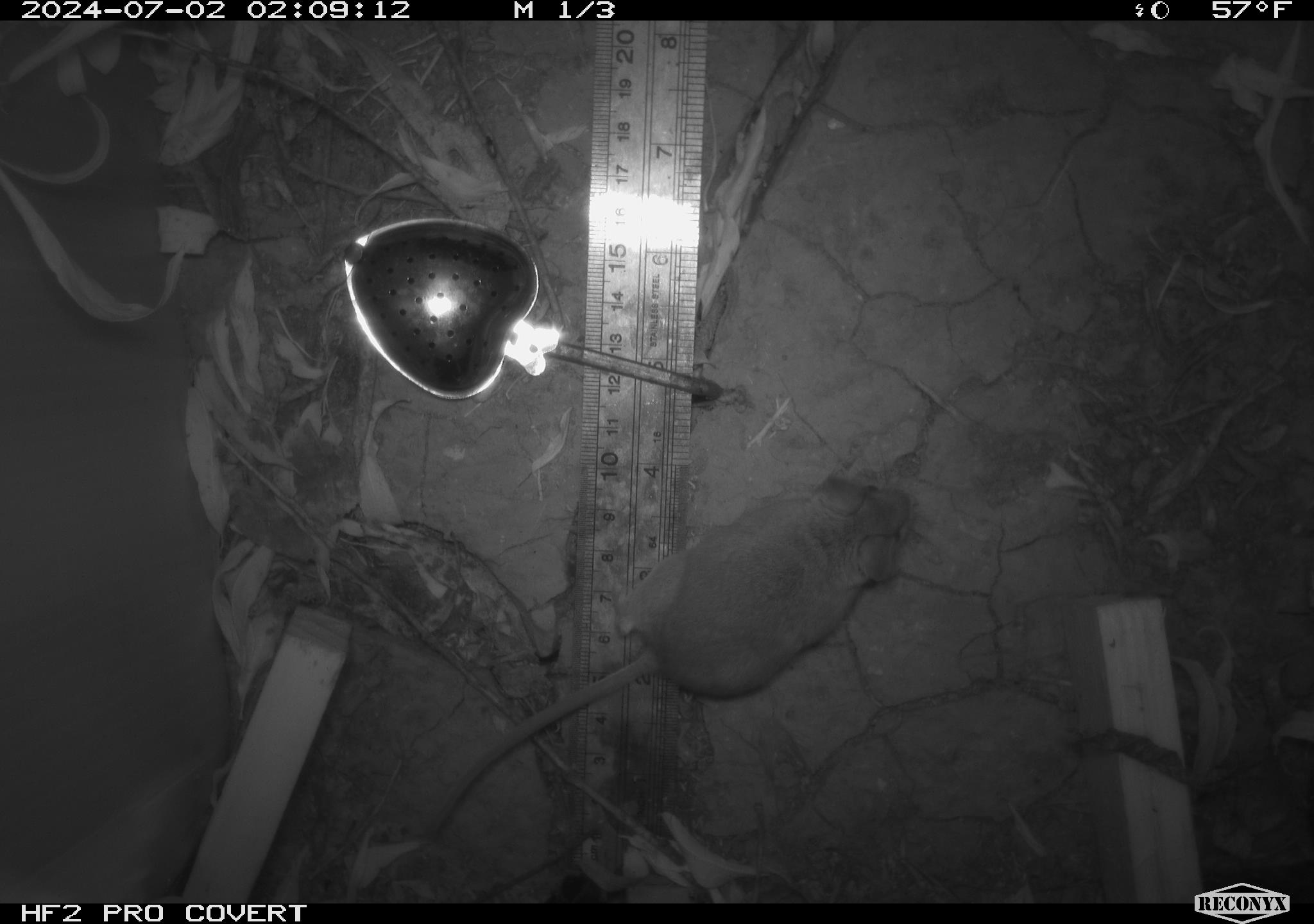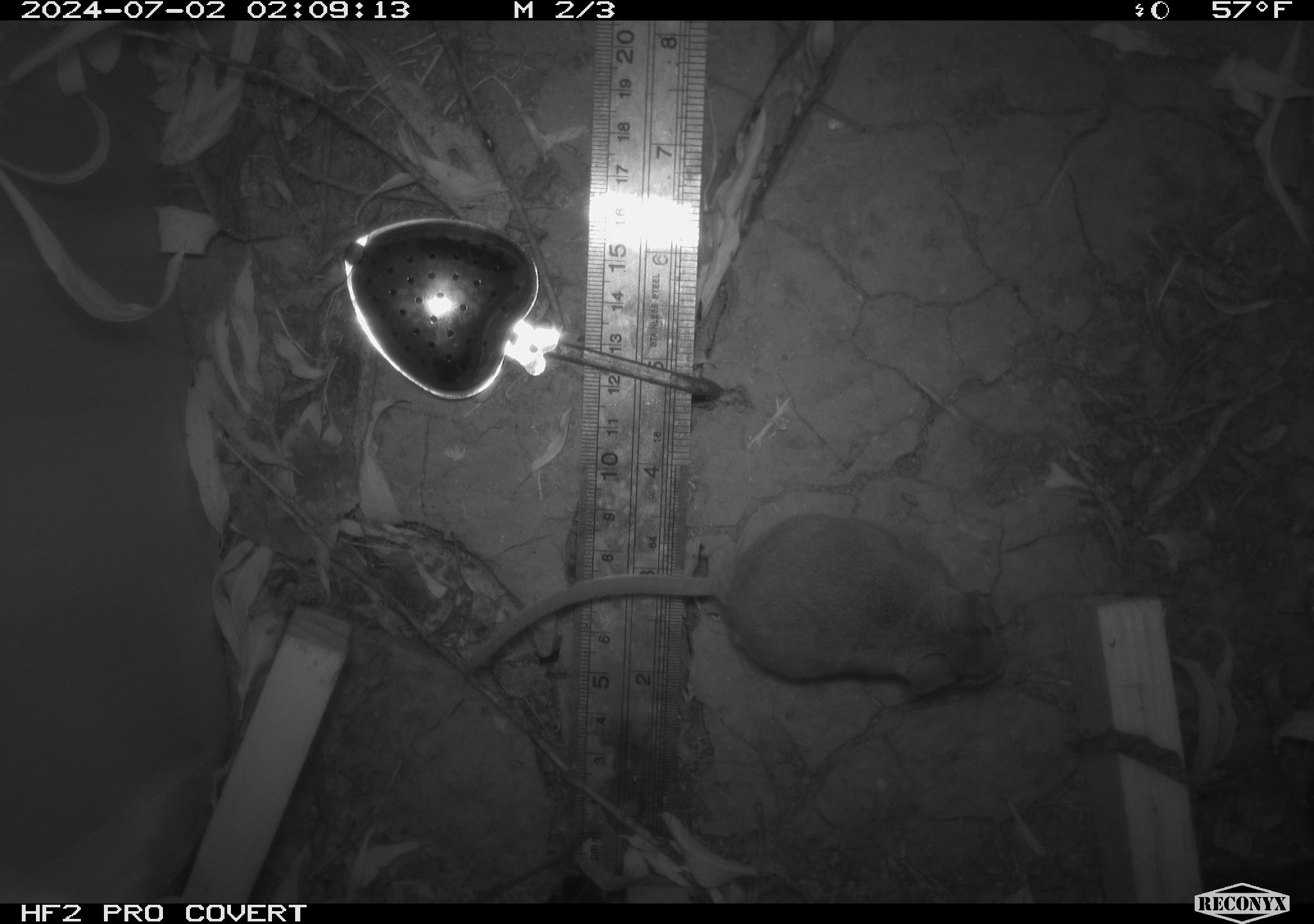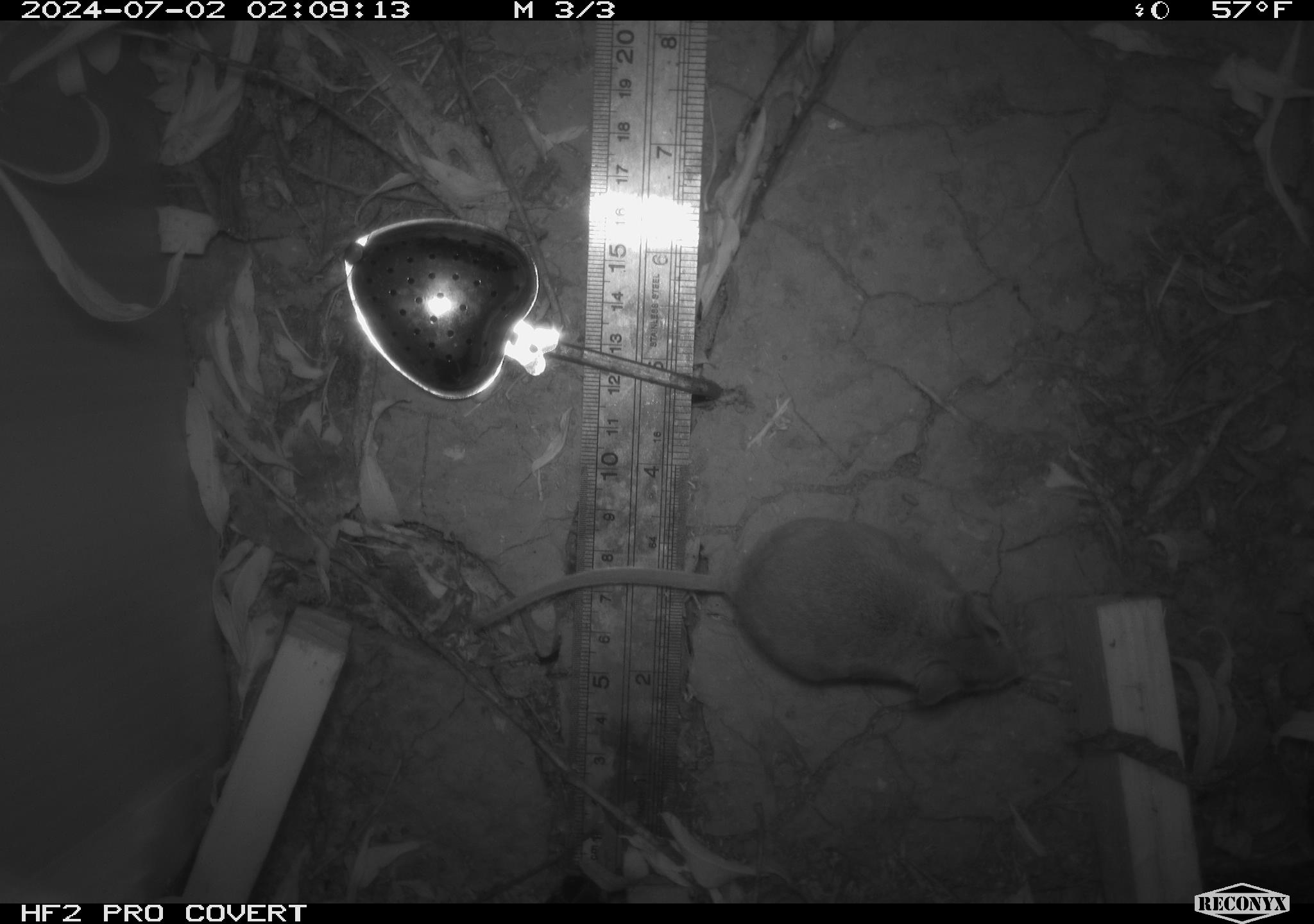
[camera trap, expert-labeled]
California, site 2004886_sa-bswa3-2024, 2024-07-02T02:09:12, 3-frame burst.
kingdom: Animalia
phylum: Chordata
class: Mammalia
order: Rodentia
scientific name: Rodentia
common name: mouse species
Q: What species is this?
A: Mouse species (Rodentia).